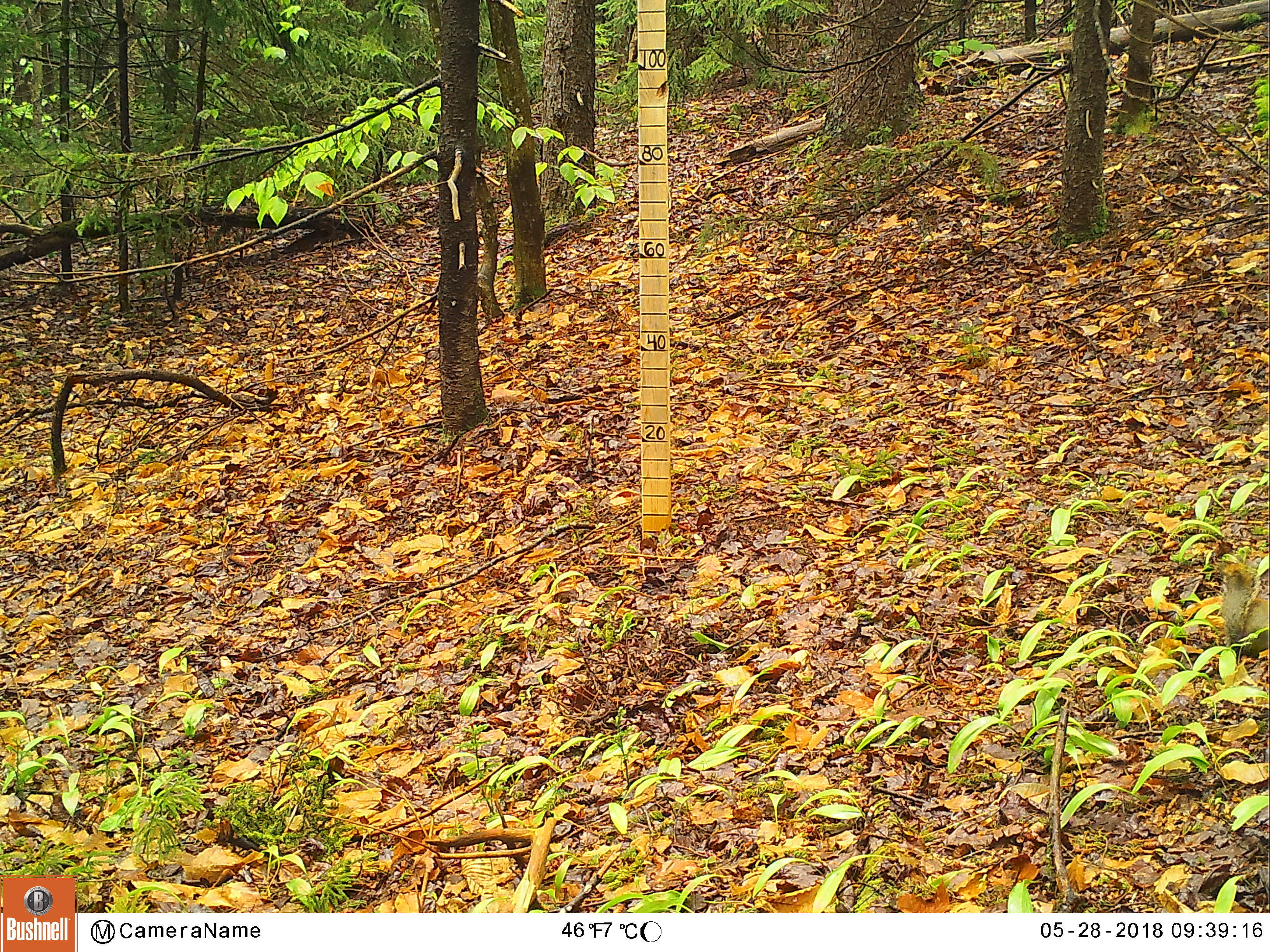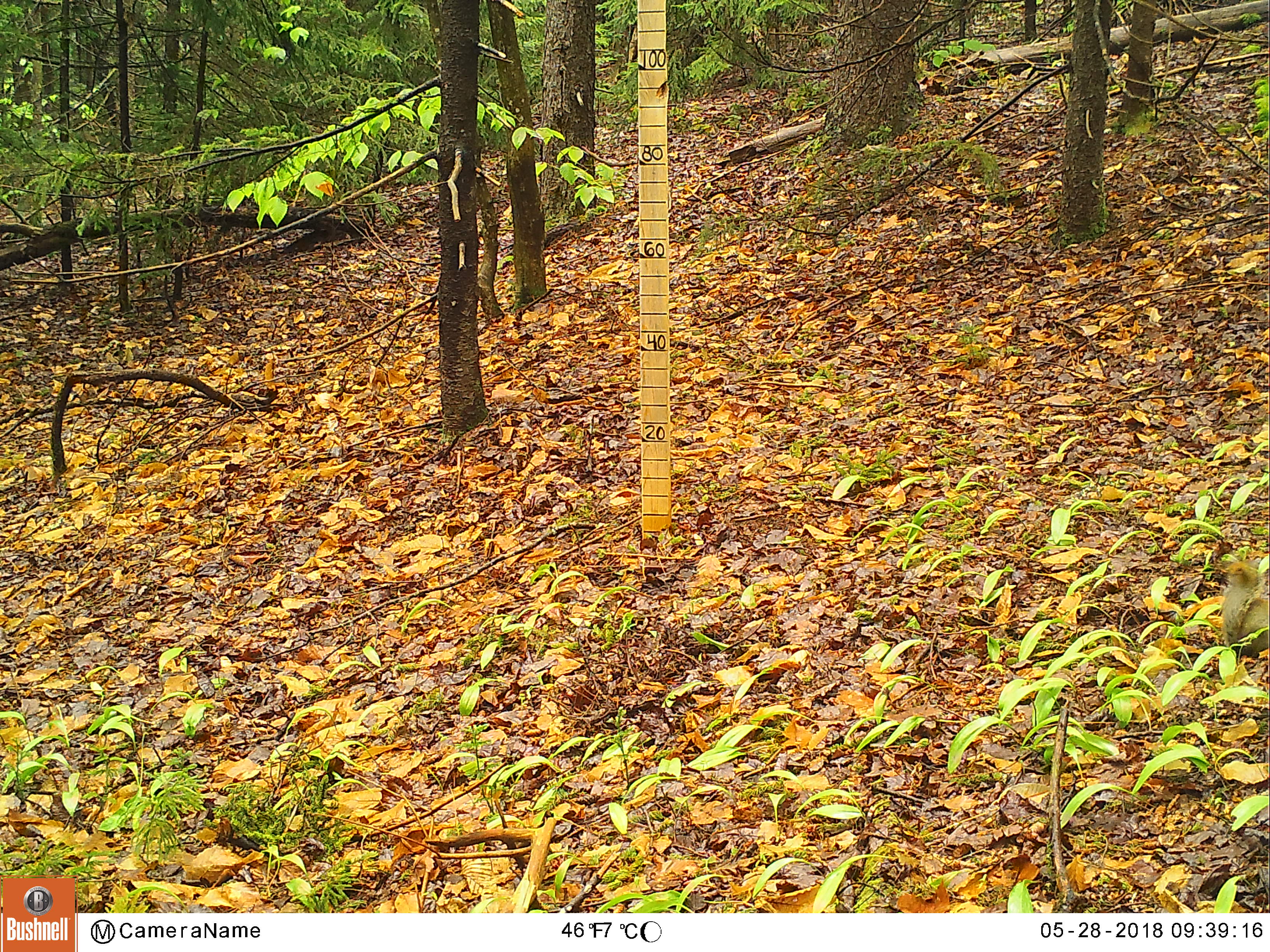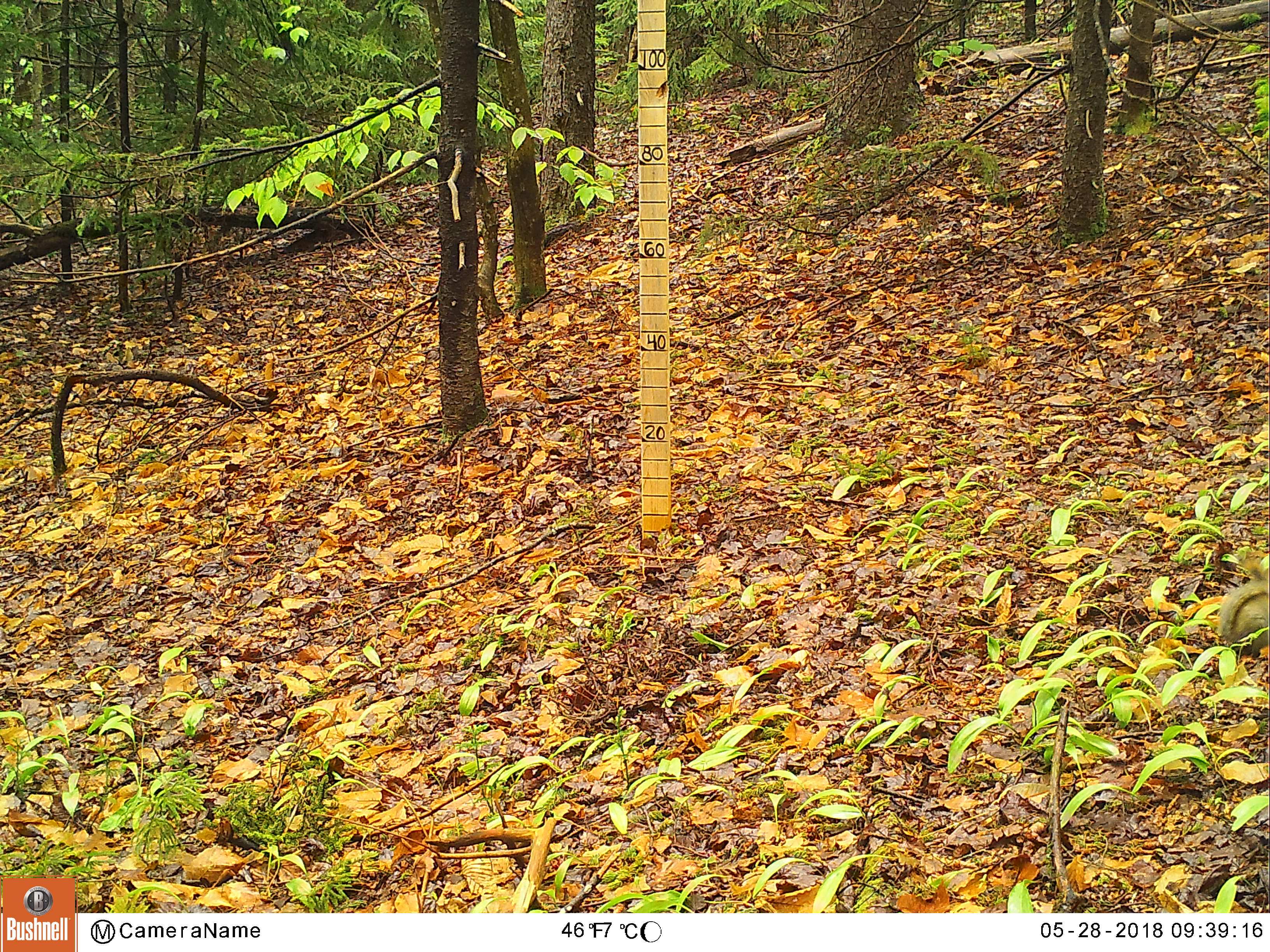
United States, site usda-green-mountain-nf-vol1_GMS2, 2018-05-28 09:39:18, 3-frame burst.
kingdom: Animalia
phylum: Chordata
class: Mammalia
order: Rodentia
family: Sciuridae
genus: Tamiasciurus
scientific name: Tamiasciurus hudsonicus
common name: red squirrel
Red squirrel (Tamiasciurus hudsonicus).